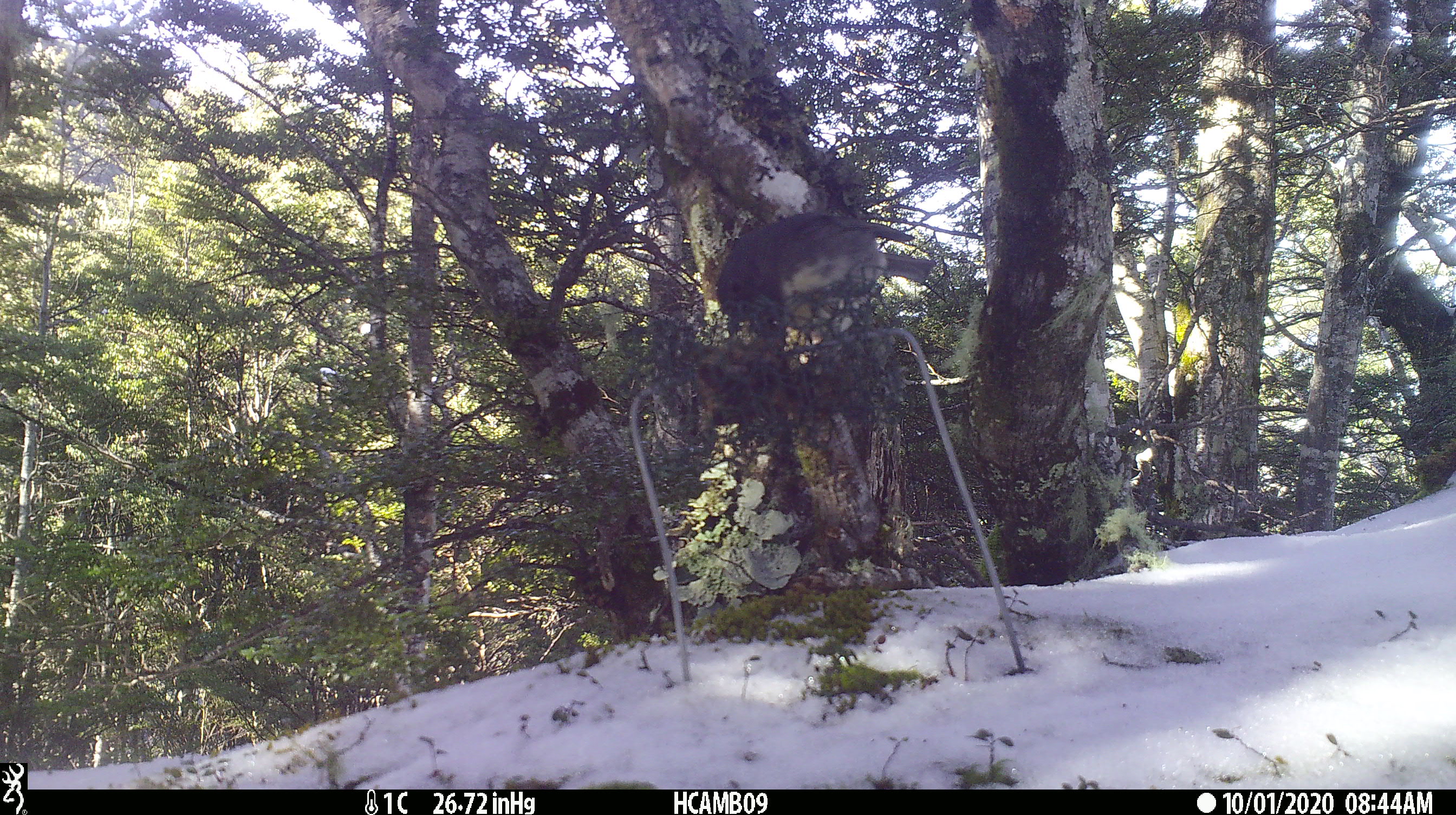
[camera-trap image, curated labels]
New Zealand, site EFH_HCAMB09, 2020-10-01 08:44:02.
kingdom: Animalia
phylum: Chordata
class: Aves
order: Passeriformes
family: Petroicidae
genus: Petroica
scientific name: Petroica australis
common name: new zealand robin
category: robin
Robin (new zealand robin) (Petroica australis).